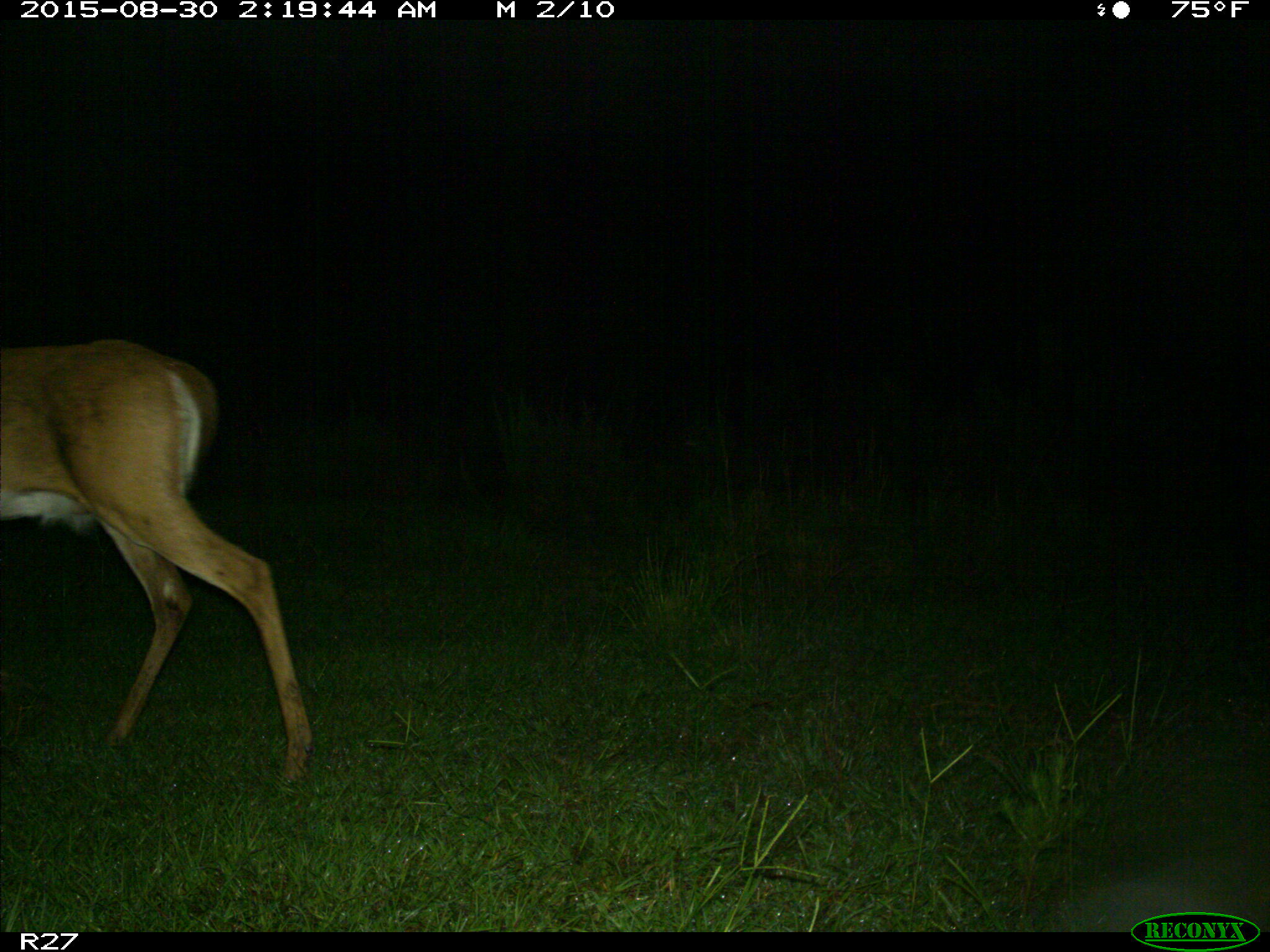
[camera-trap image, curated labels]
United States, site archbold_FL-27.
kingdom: Animalia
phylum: Chordata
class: Mammalia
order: Artiodactyla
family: Cervidae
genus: Odocoileus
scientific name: Odocoileus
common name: deer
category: unidentified deer